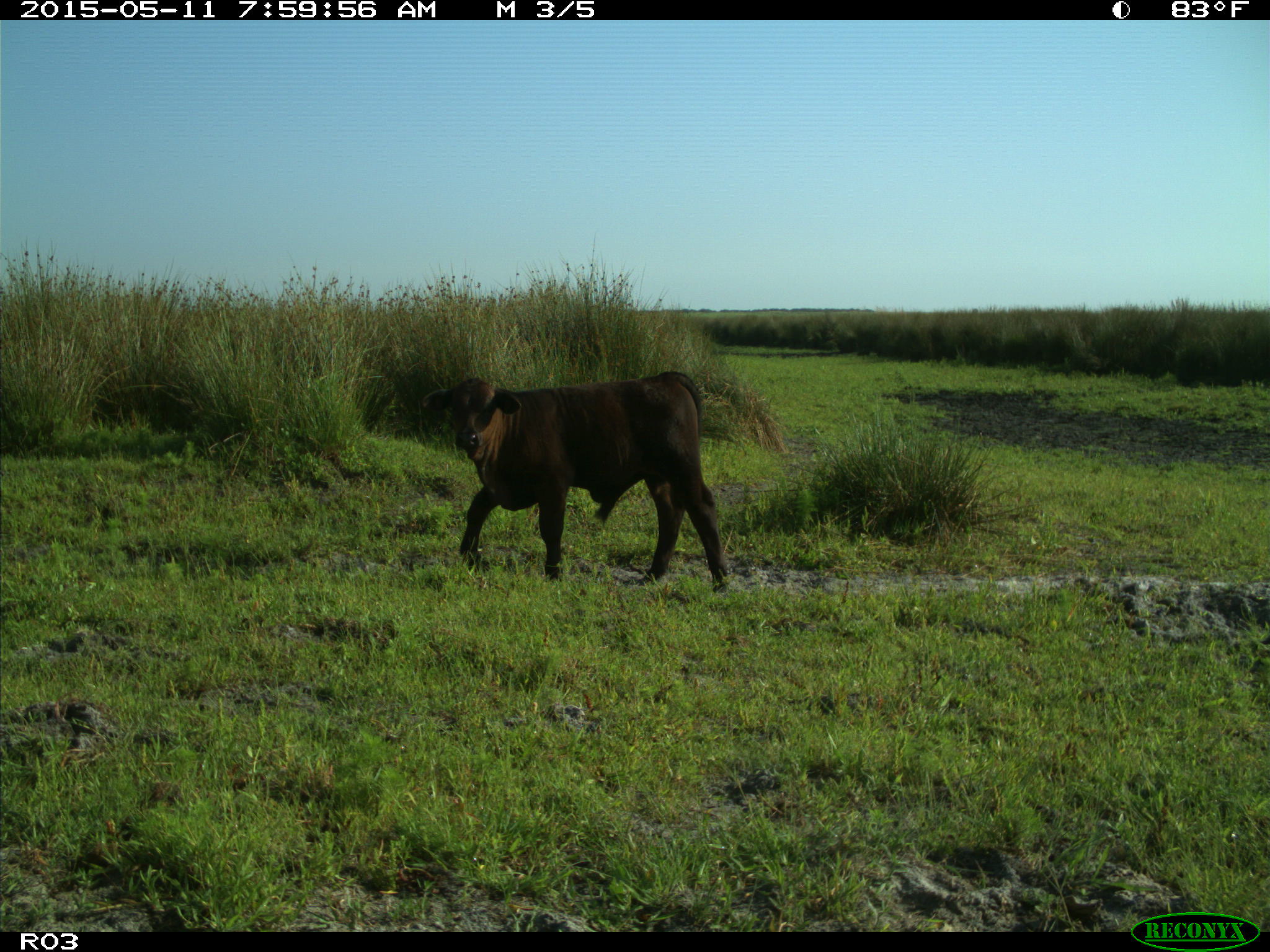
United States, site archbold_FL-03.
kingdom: Animalia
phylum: Chordata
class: Mammalia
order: Artiodactyla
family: Bovidae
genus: Bos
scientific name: Bos taurus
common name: domestic cow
Bos taurus (domestic cow).